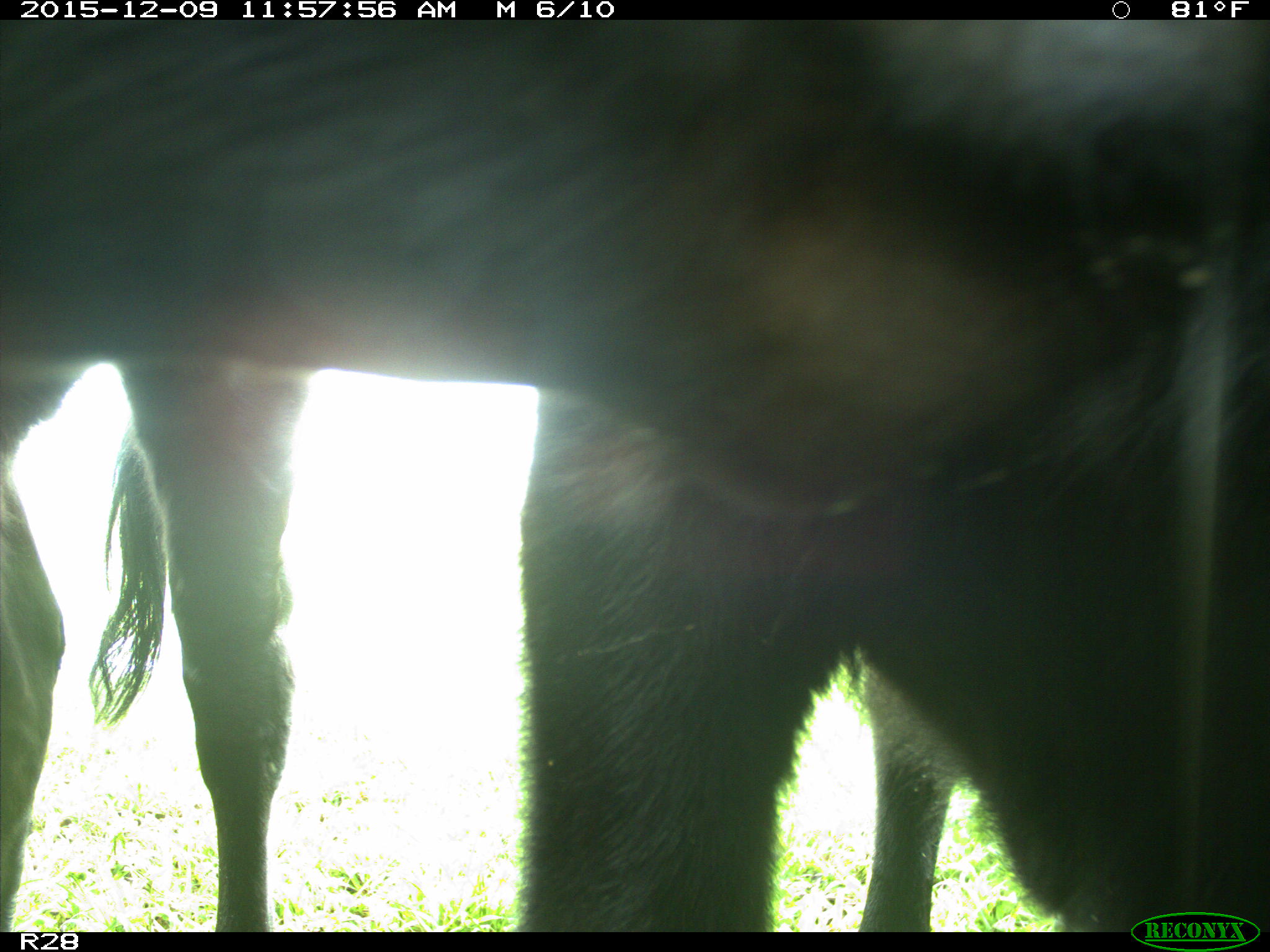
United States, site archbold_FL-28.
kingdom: Animalia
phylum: Chordata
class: Mammalia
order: Artiodactyla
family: Bovidae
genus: Bos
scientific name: Bos taurus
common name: domestic cow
Bos taurus (domestic cow).